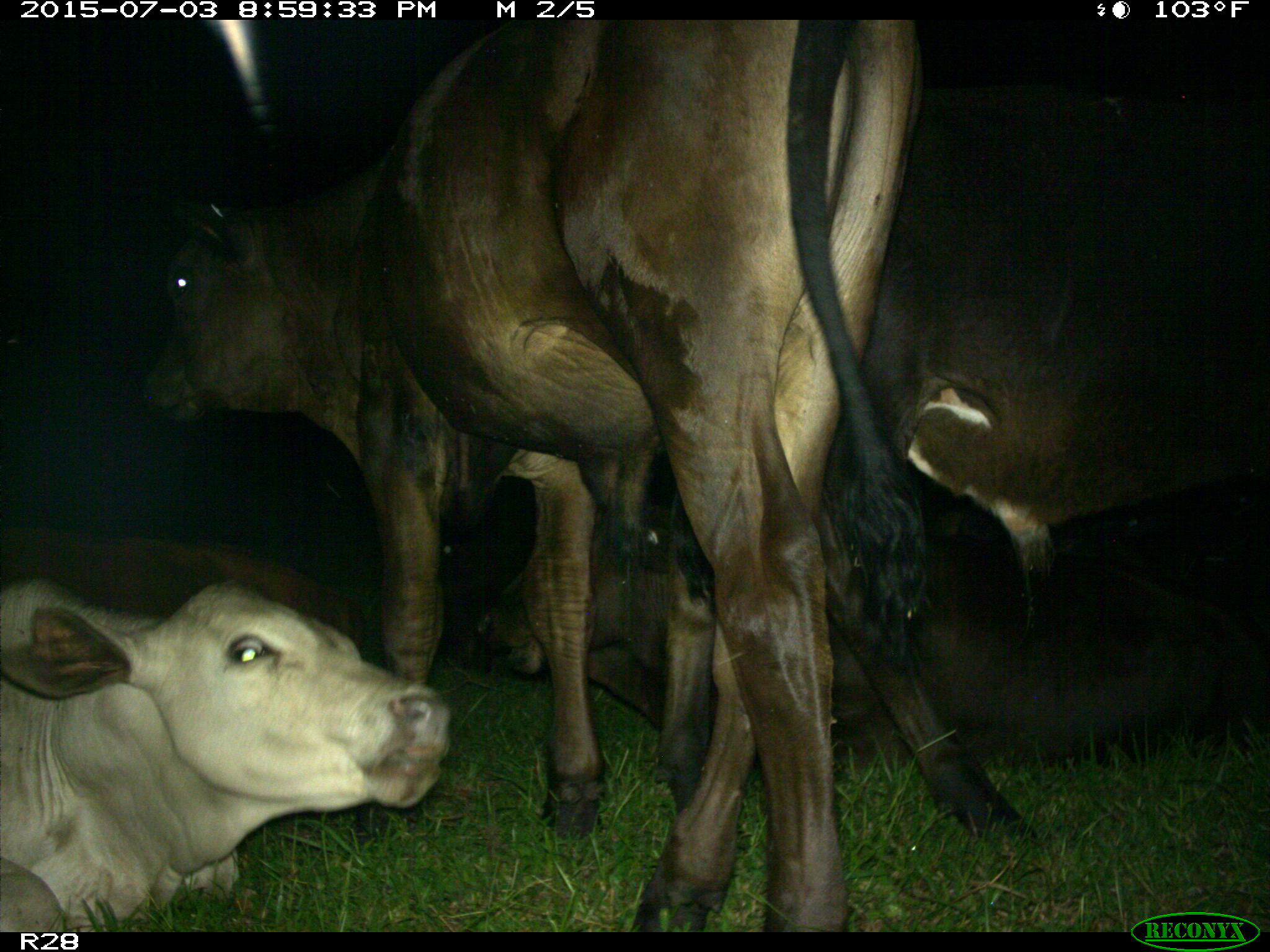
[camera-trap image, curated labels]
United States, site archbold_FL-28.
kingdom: Animalia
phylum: Chordata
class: Mammalia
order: Artiodactyla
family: Bovidae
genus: Bos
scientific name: Bos taurus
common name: domestic cow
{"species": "Bos taurus (domestic cow)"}